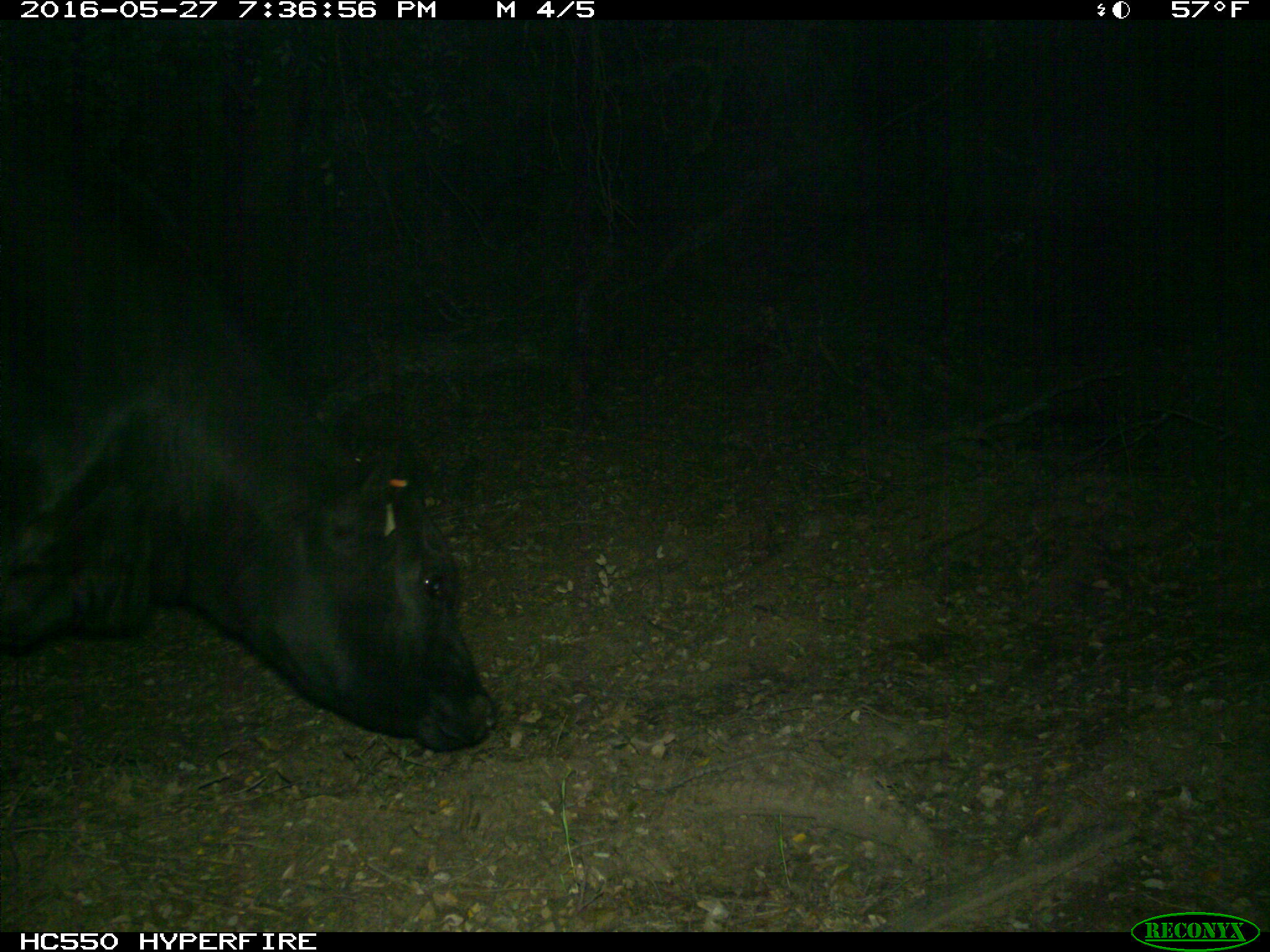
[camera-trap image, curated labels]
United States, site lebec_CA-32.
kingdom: Animalia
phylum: Chordata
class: Mammalia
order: Artiodactyla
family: Bovidae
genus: Bos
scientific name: Bos taurus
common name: domestic cow